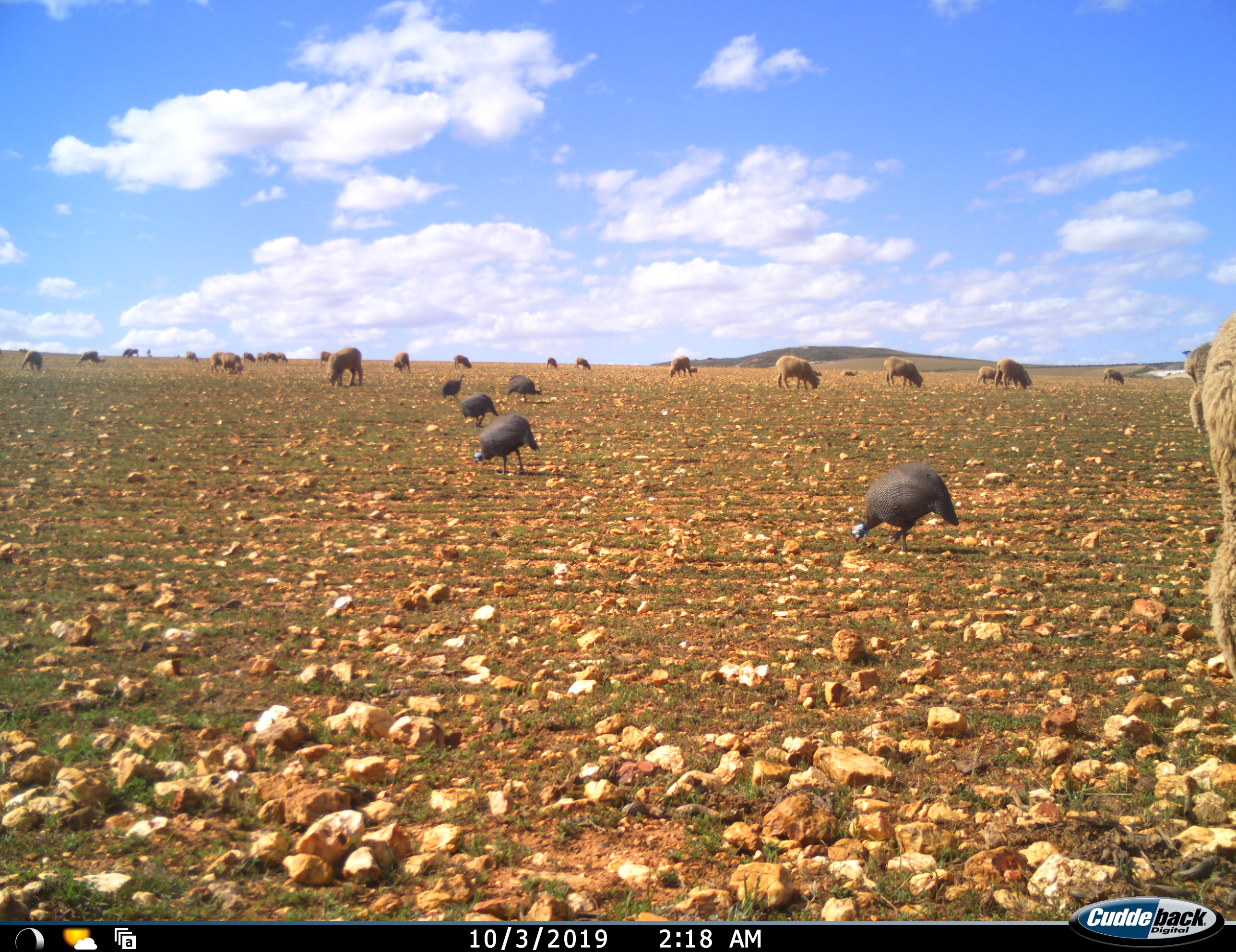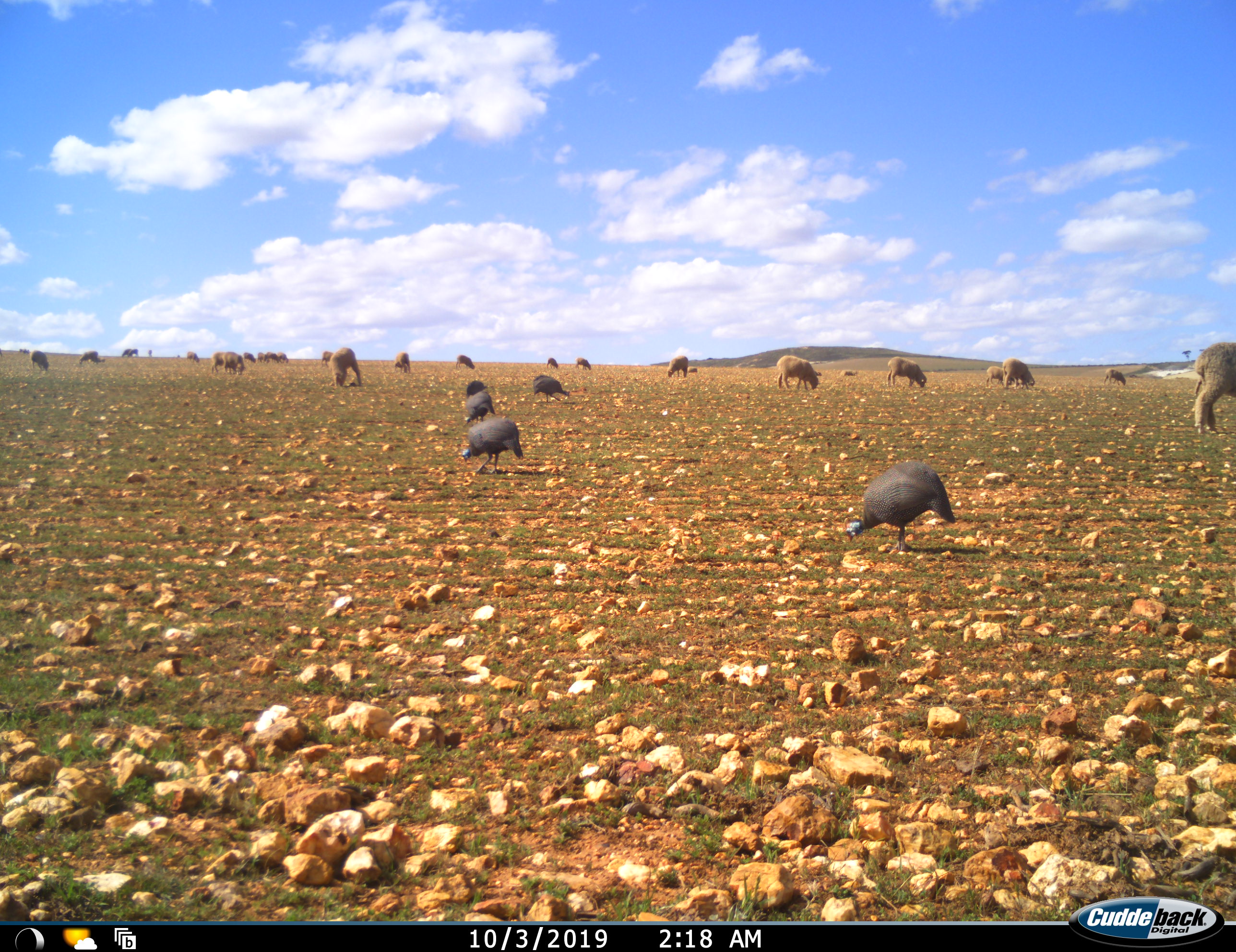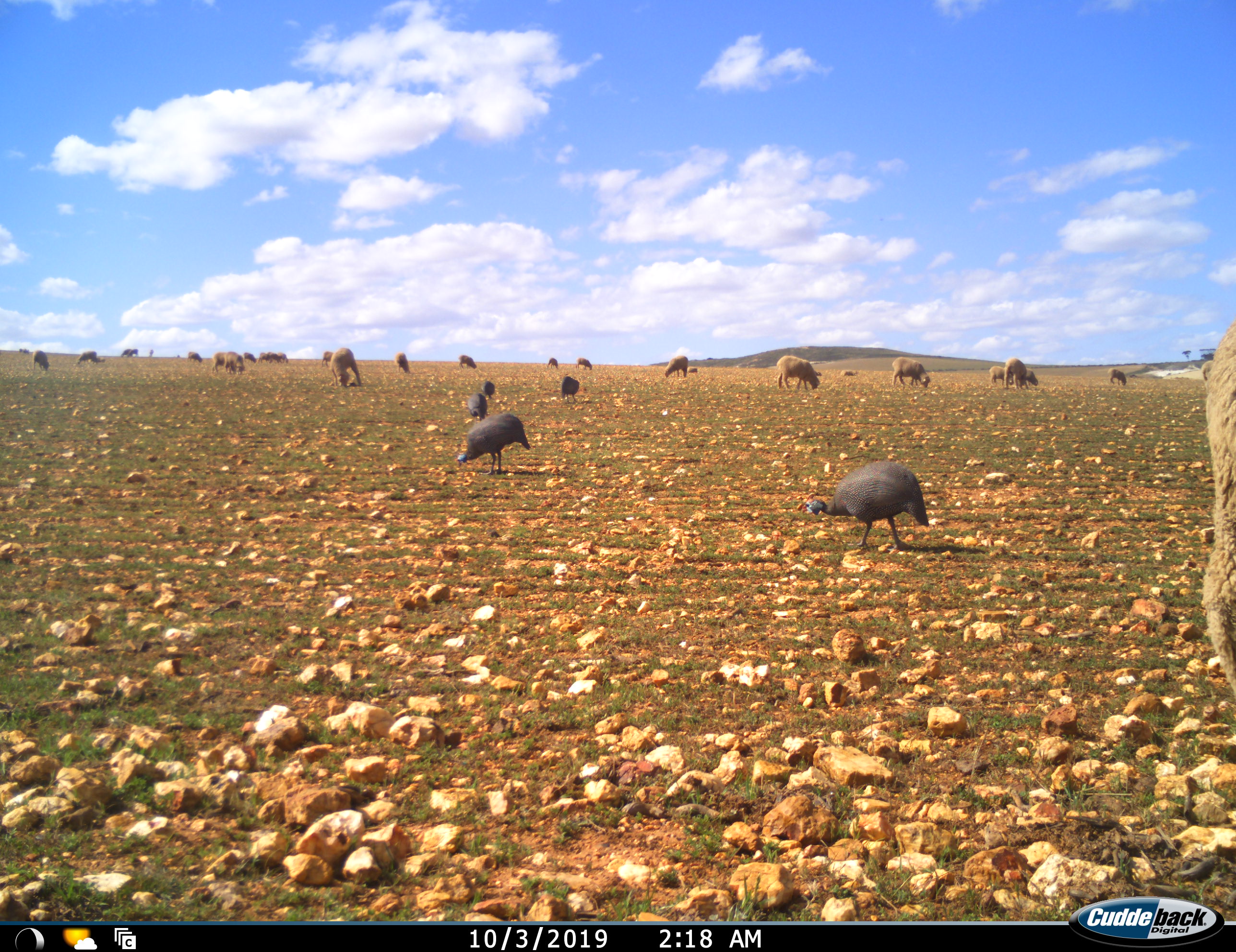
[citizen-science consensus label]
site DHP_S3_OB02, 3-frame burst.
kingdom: Animalia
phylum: Chordata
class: Aves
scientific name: Aves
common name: bird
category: birdother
Birdother (bird) (Aves), count 5. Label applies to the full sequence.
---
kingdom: Animalia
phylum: Chordata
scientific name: Vertebrata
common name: domestic animal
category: domesticanimal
Domesticanimal (domestic animal) (Vertebrata), count 11-50. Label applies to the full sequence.